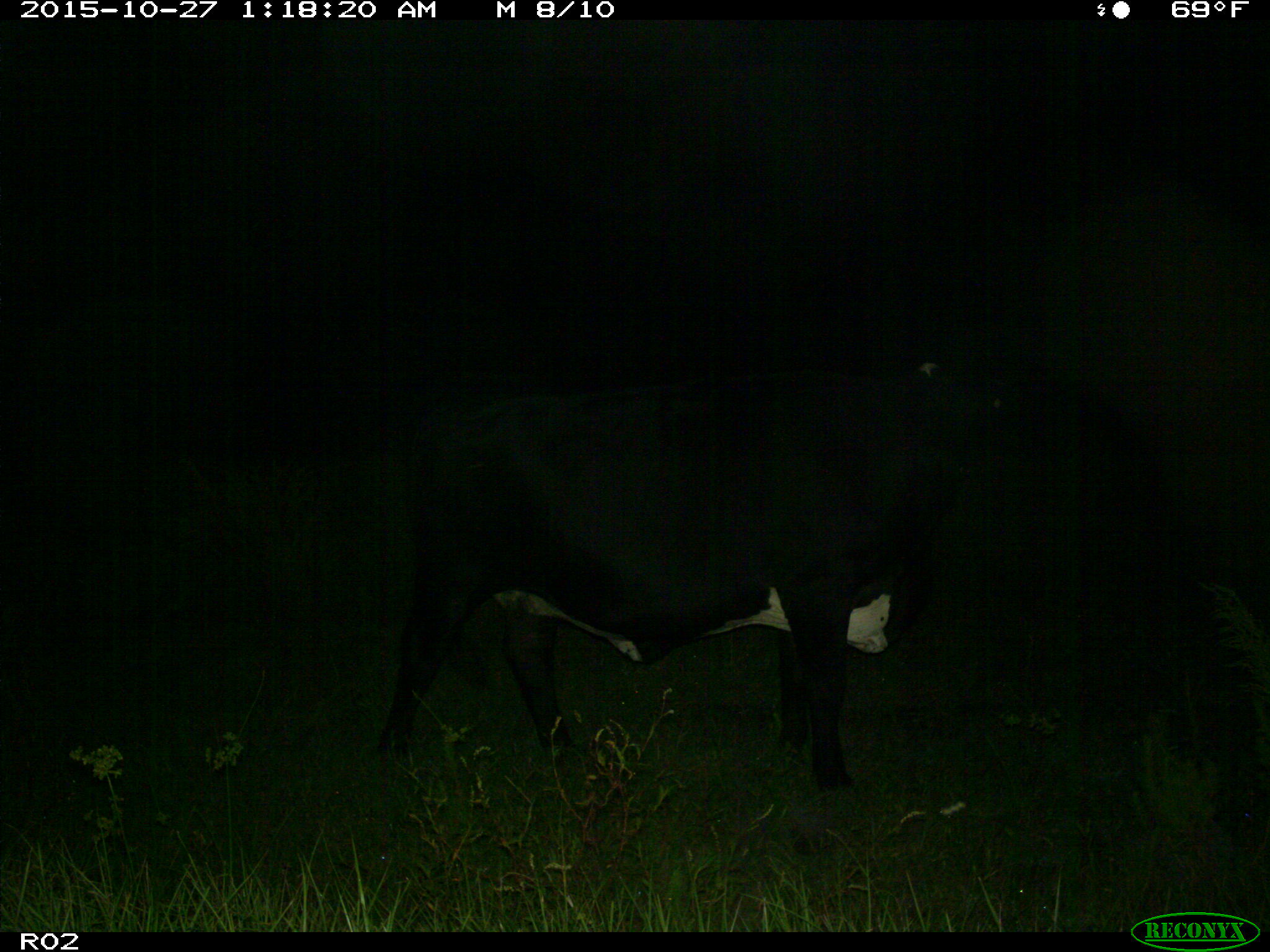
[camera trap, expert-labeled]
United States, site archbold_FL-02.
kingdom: Animalia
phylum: Chordata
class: Mammalia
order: Artiodactyla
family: Bovidae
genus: Bos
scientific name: Bos taurus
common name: domestic cow